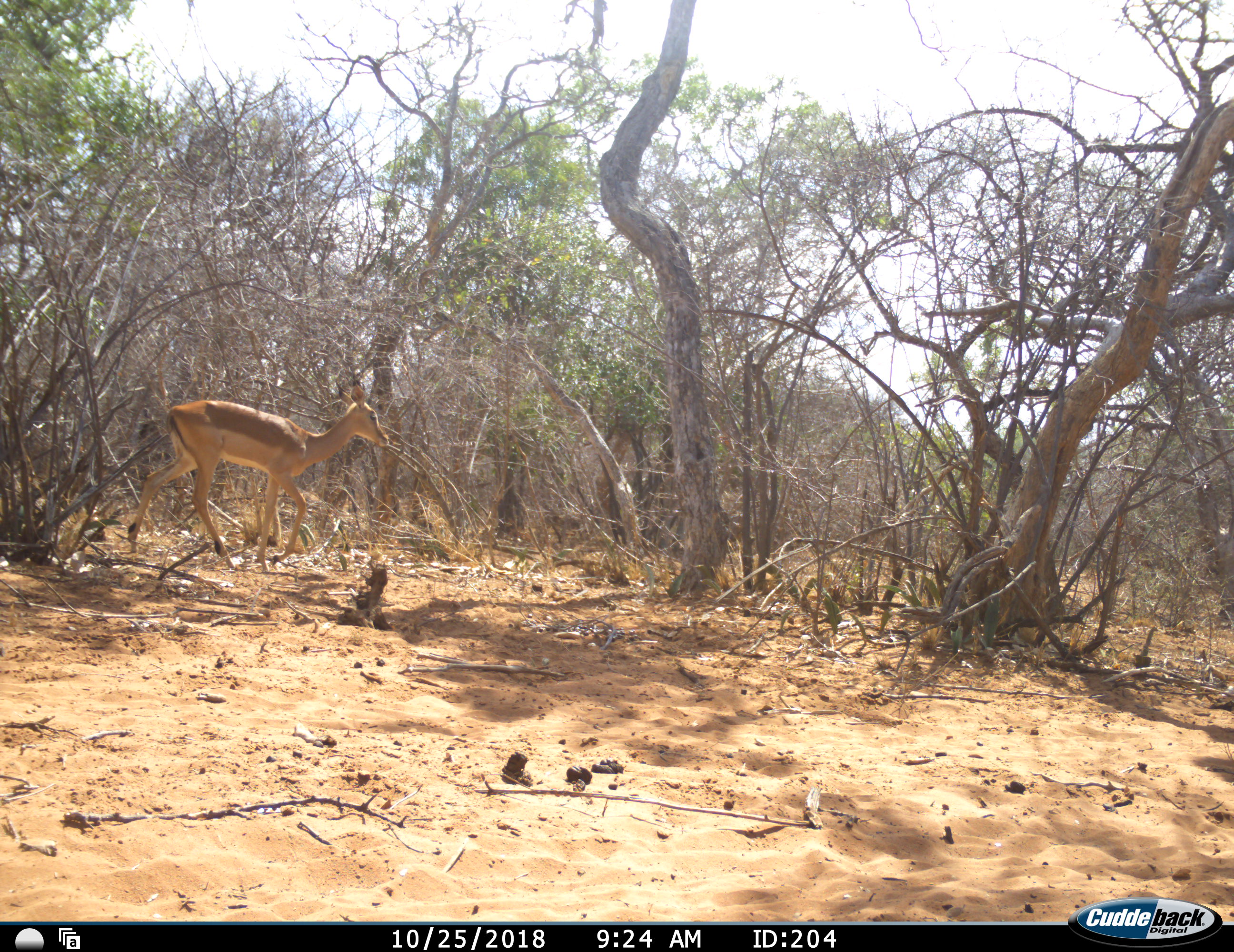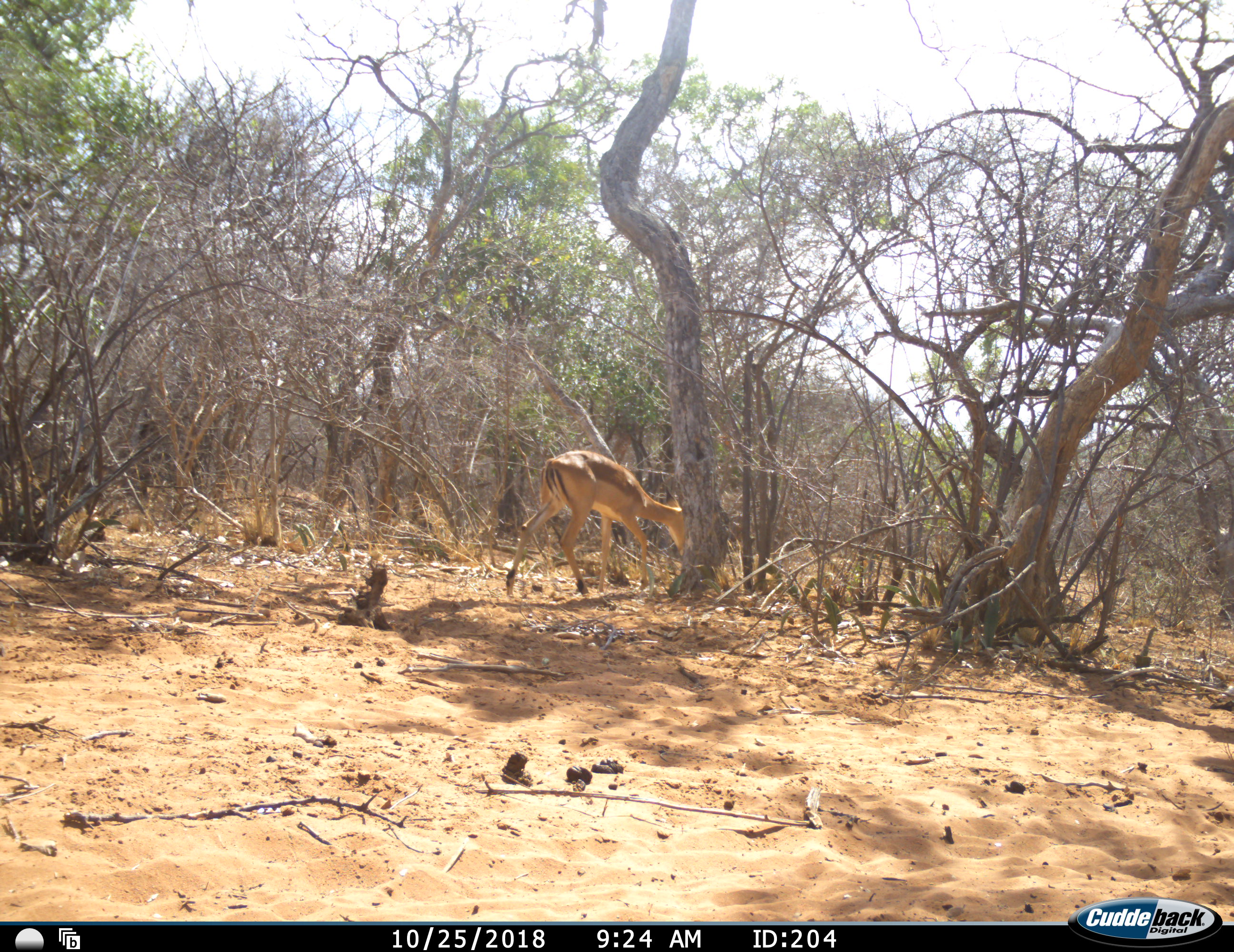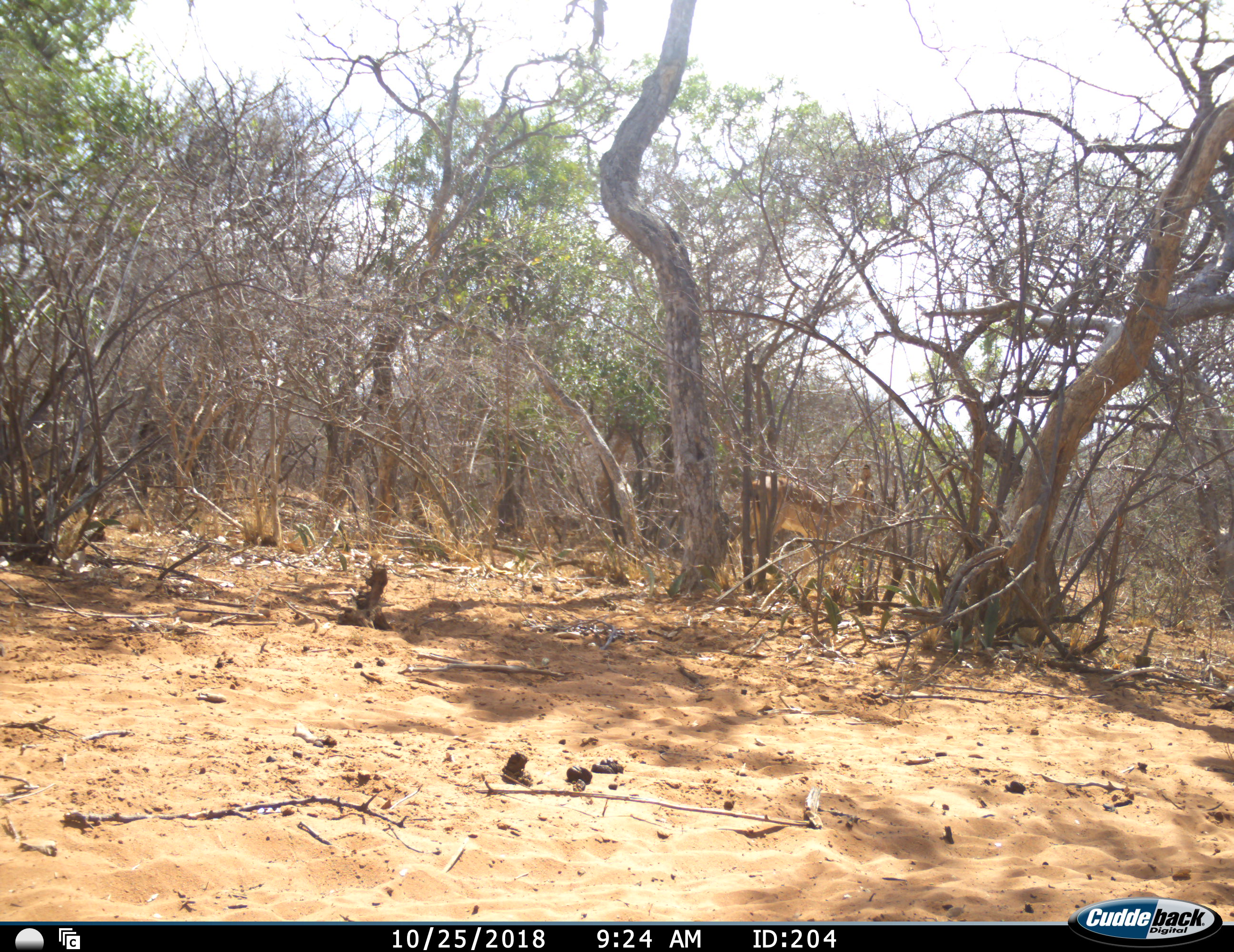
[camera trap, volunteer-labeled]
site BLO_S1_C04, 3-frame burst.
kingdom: Animalia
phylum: Chordata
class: Mammalia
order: Artiodactyla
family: Bovidae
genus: Aepyceros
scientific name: Aepyceros melampus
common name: impala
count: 1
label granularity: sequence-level